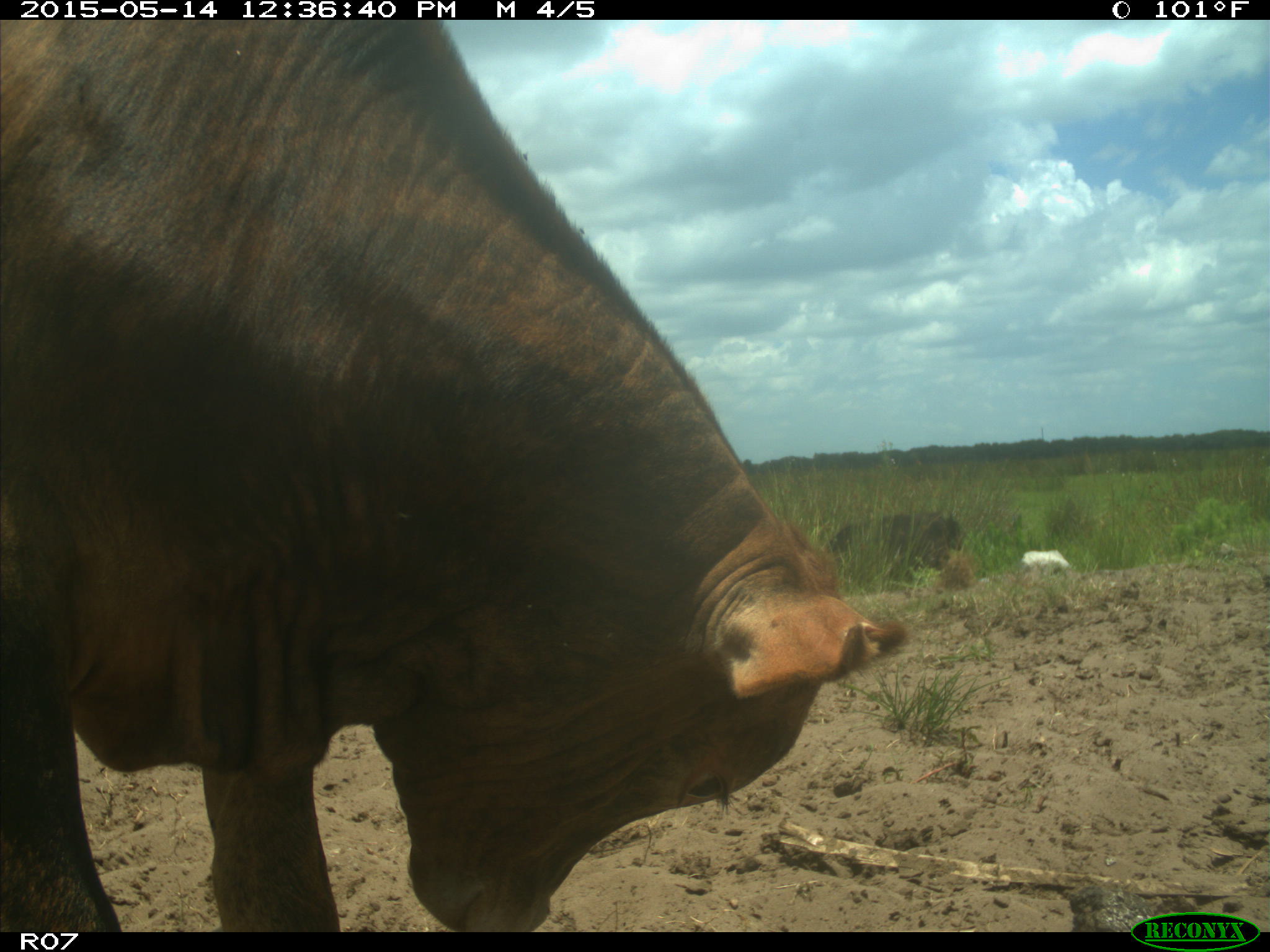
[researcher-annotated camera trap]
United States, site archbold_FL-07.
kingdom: Animalia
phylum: Chordata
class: Mammalia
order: Artiodactyla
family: Bovidae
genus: Bos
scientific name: Bos taurus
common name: domestic cow